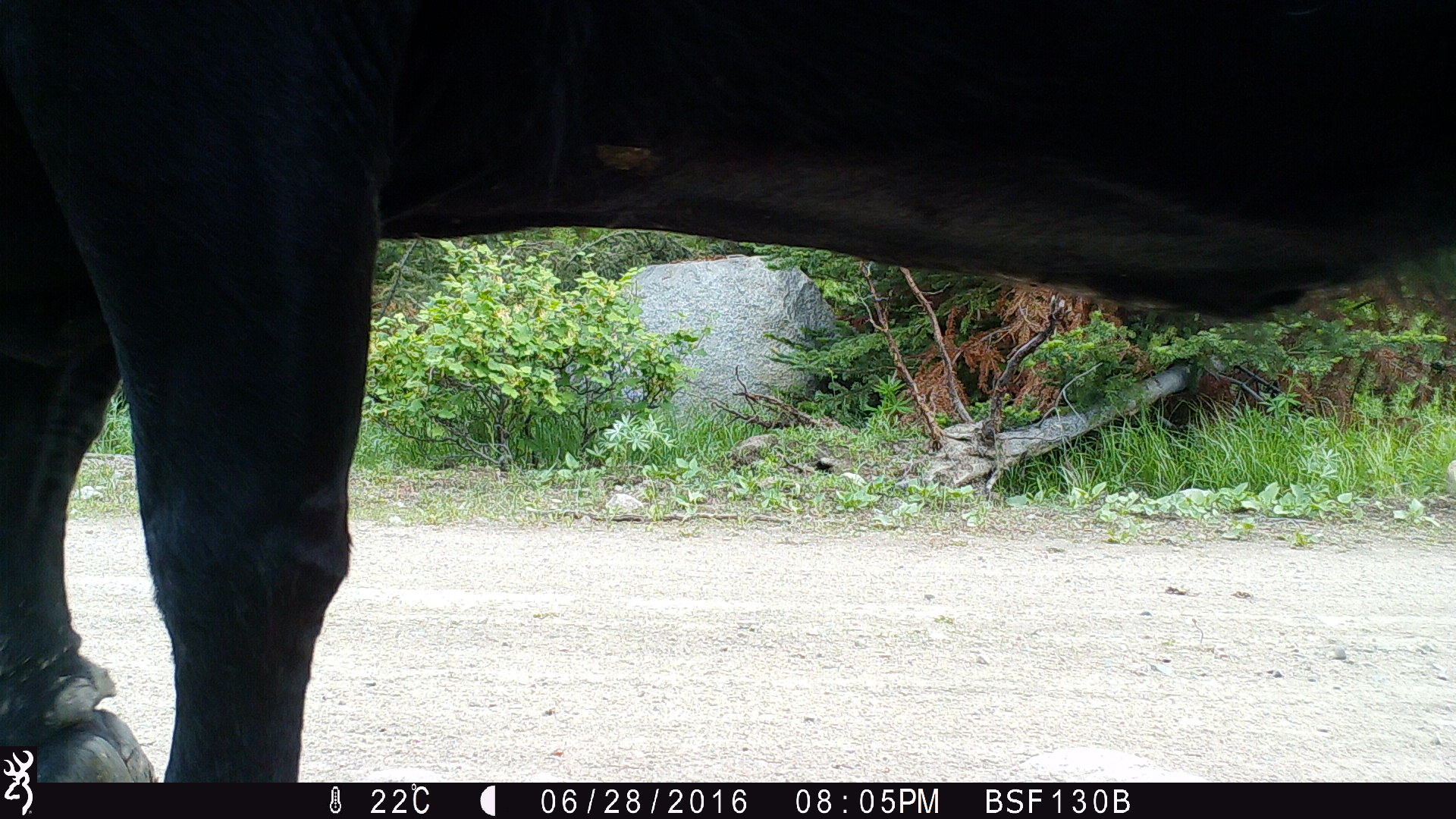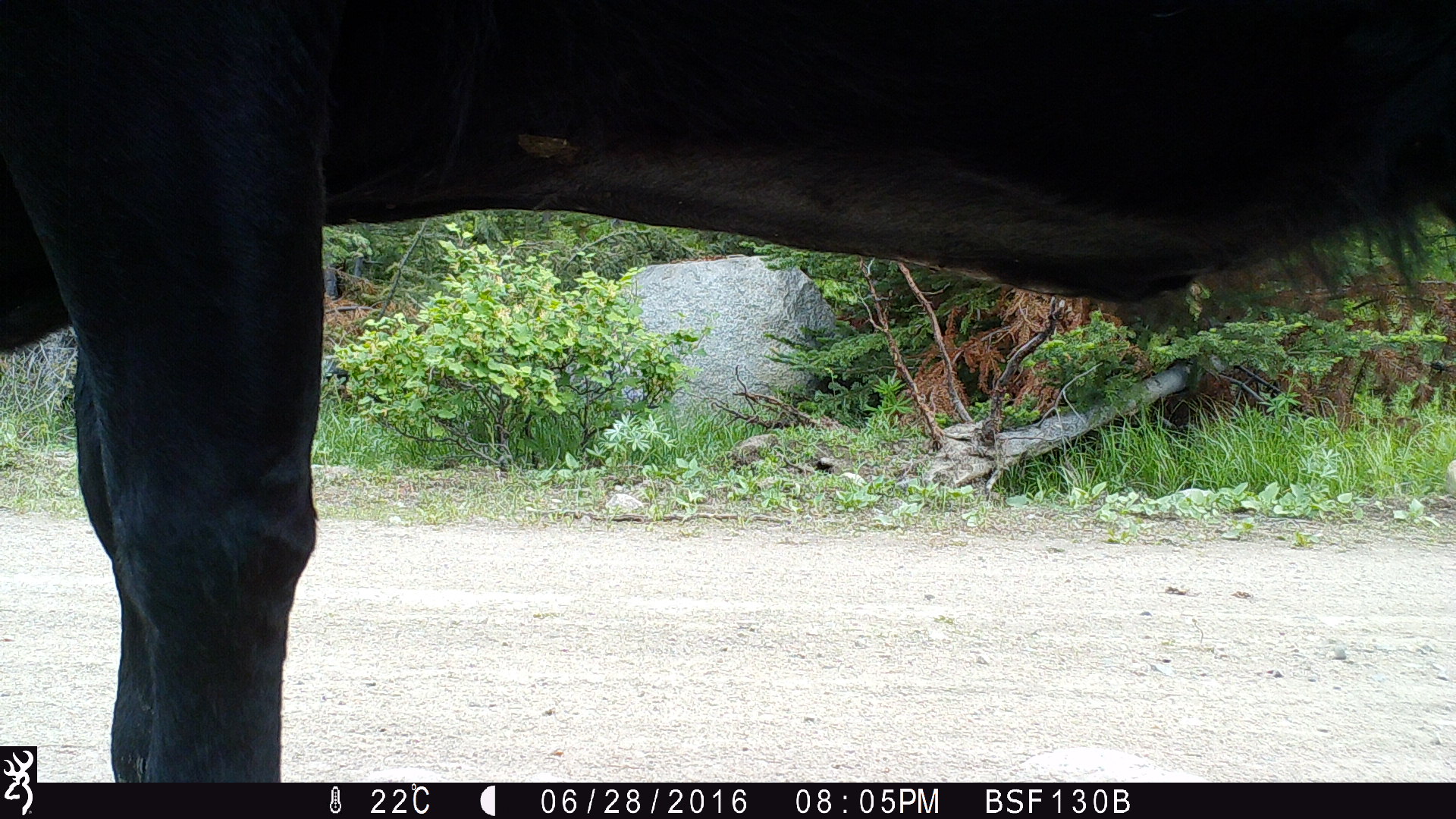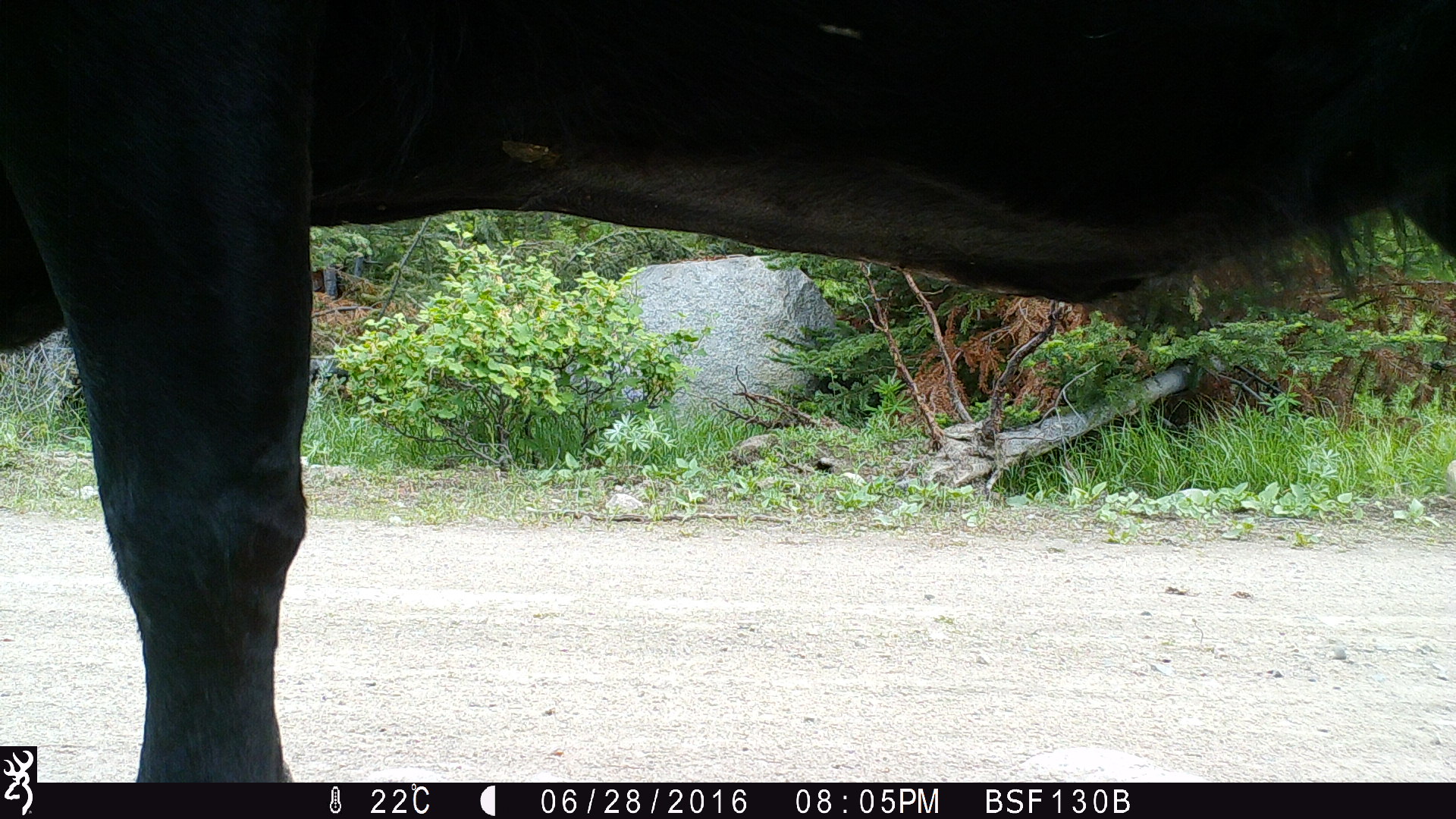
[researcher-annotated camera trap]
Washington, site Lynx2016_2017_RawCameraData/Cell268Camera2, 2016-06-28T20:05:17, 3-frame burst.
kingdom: Animalia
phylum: Chordata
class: Mammalia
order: Artiodactyla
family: Bovidae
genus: Bos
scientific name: Bos taurus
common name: domestic cattle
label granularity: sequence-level